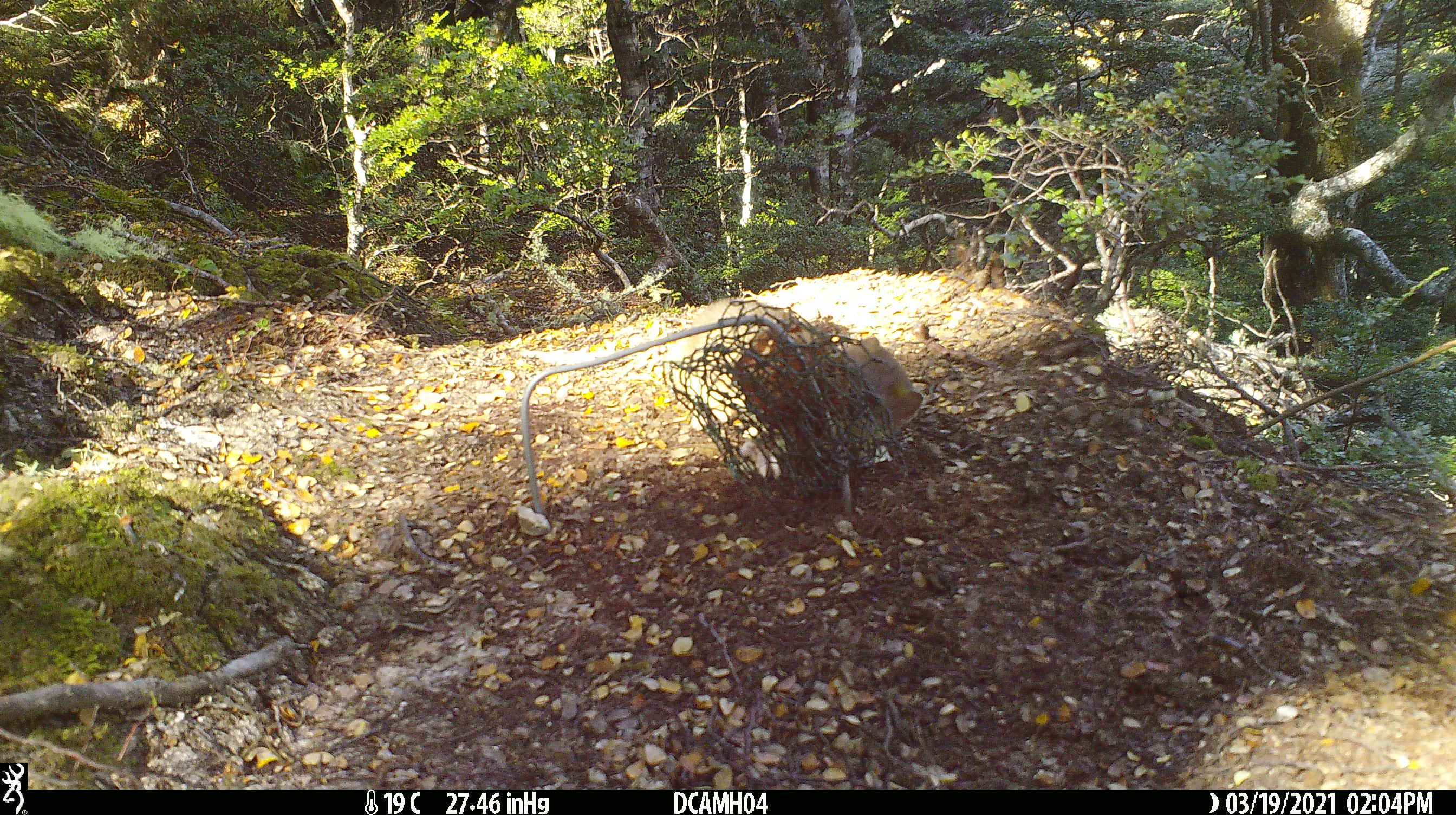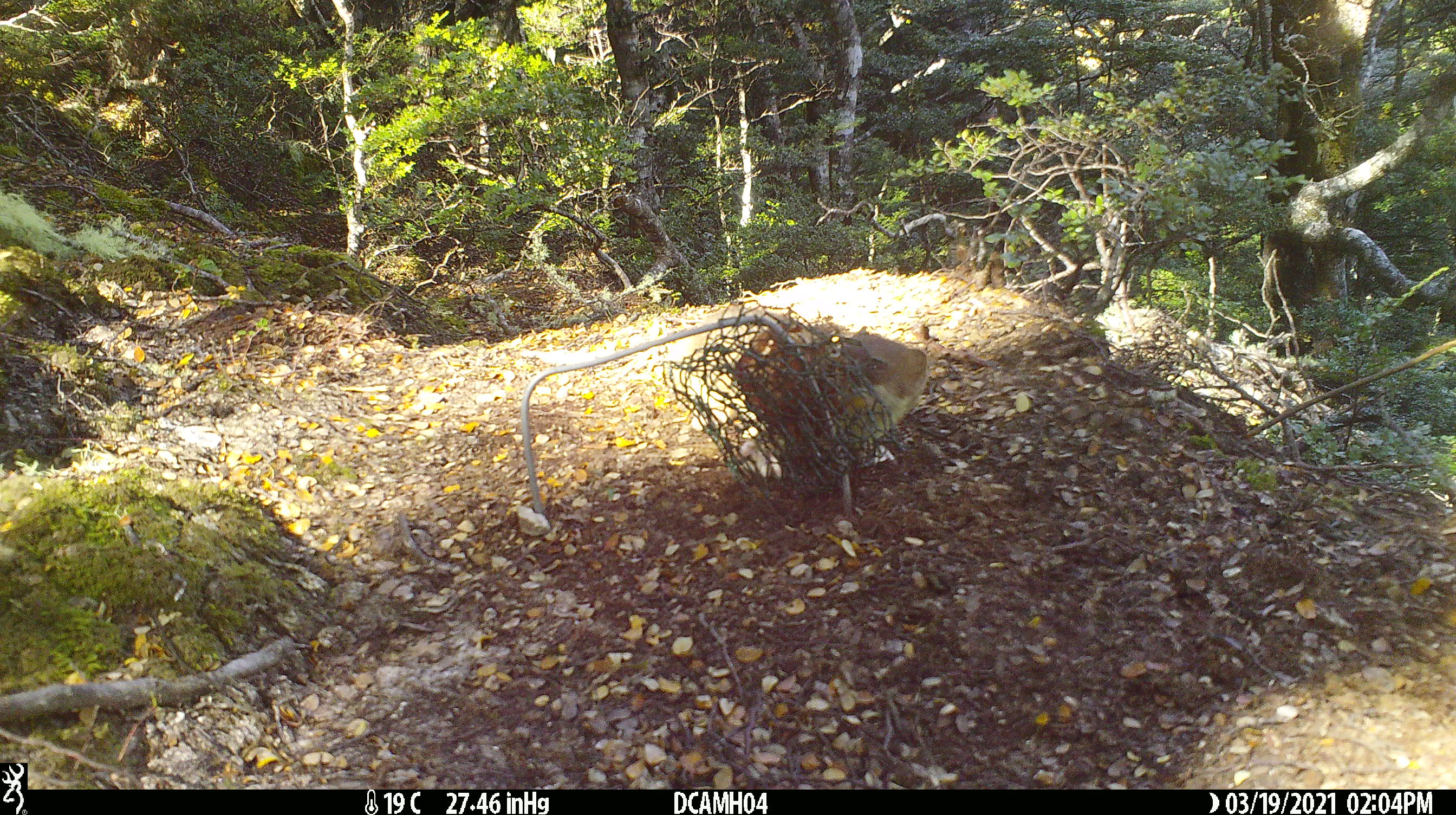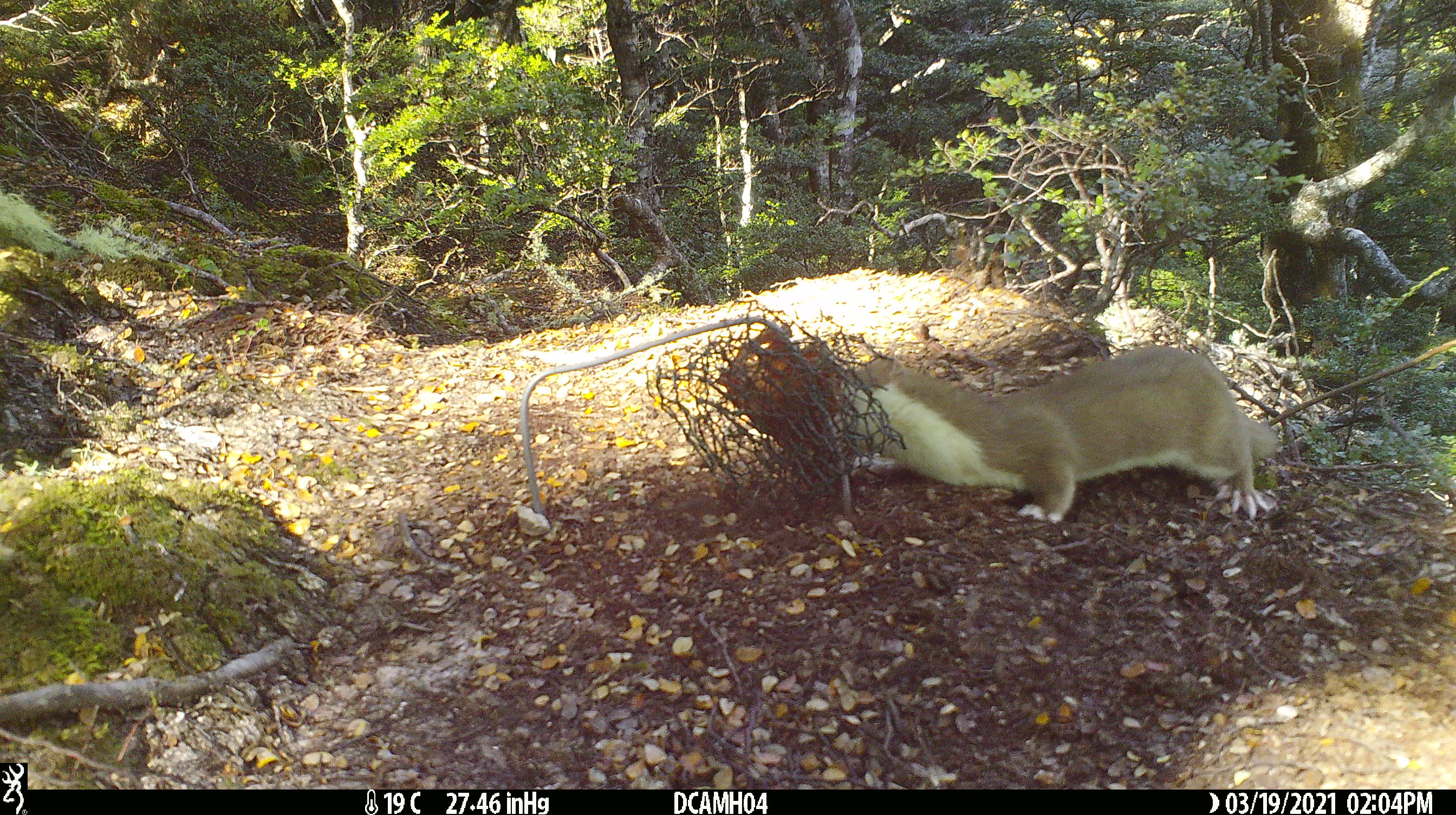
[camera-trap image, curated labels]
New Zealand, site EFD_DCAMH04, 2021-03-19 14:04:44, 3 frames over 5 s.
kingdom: Animalia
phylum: Chordata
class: Mammalia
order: Carnivora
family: Mustelidae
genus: Mustela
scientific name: Mustela erminea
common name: stoat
Stoat (Mustela erminea).